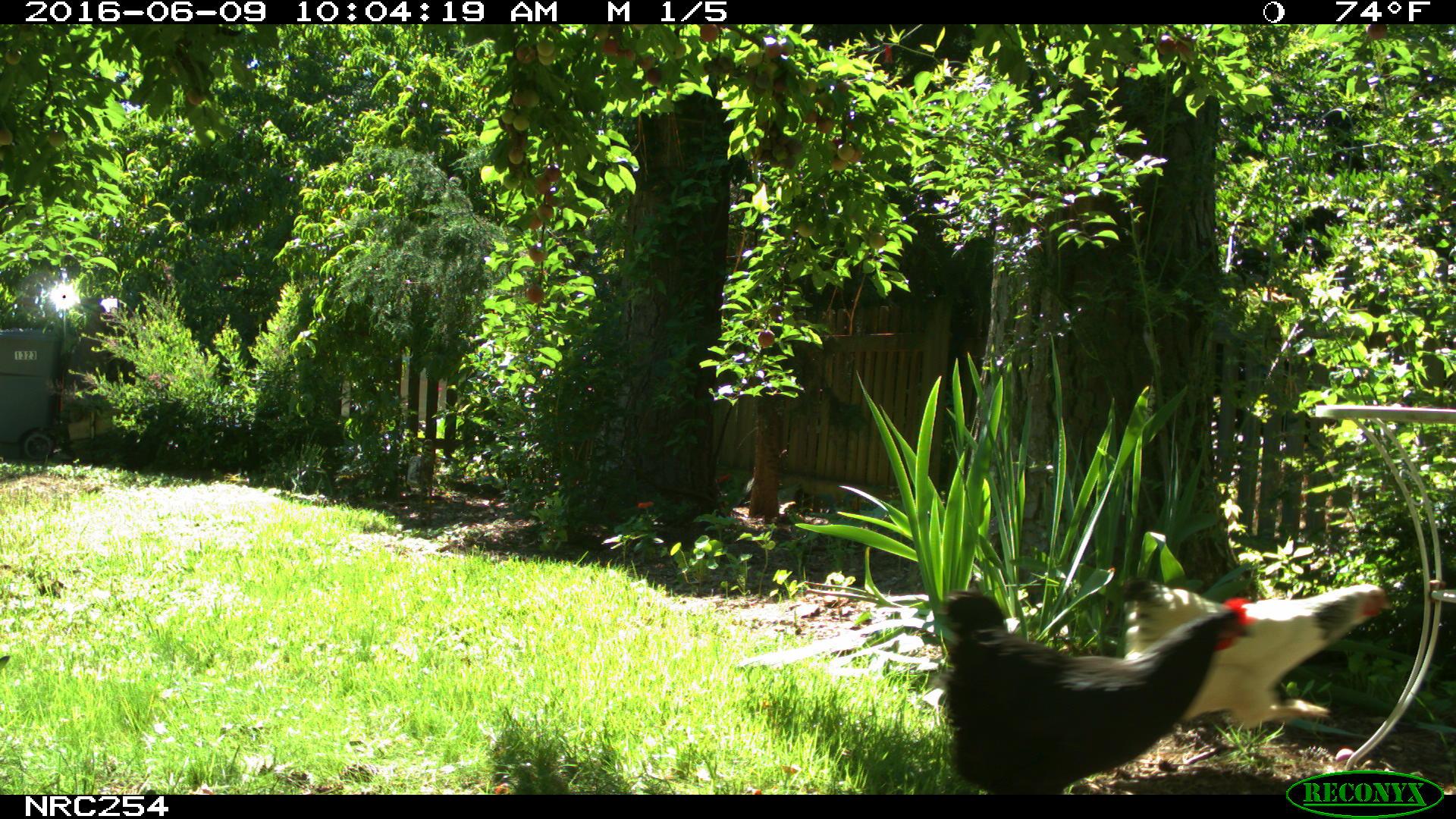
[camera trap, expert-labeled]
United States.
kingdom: Animalia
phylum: Chordata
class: Aves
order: Galliformes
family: Phasianidae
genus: Gallus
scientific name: Gallus gallus domesticus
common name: domestic chicken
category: Chicken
Chicken (domestic chicken) (Gallus gallus domesticus).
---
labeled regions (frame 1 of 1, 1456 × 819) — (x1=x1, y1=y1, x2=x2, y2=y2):
Chicken: (x1=931, y1=581, x2=1268, y2=782); (x1=1103, y1=556, x2=1387, y2=743)